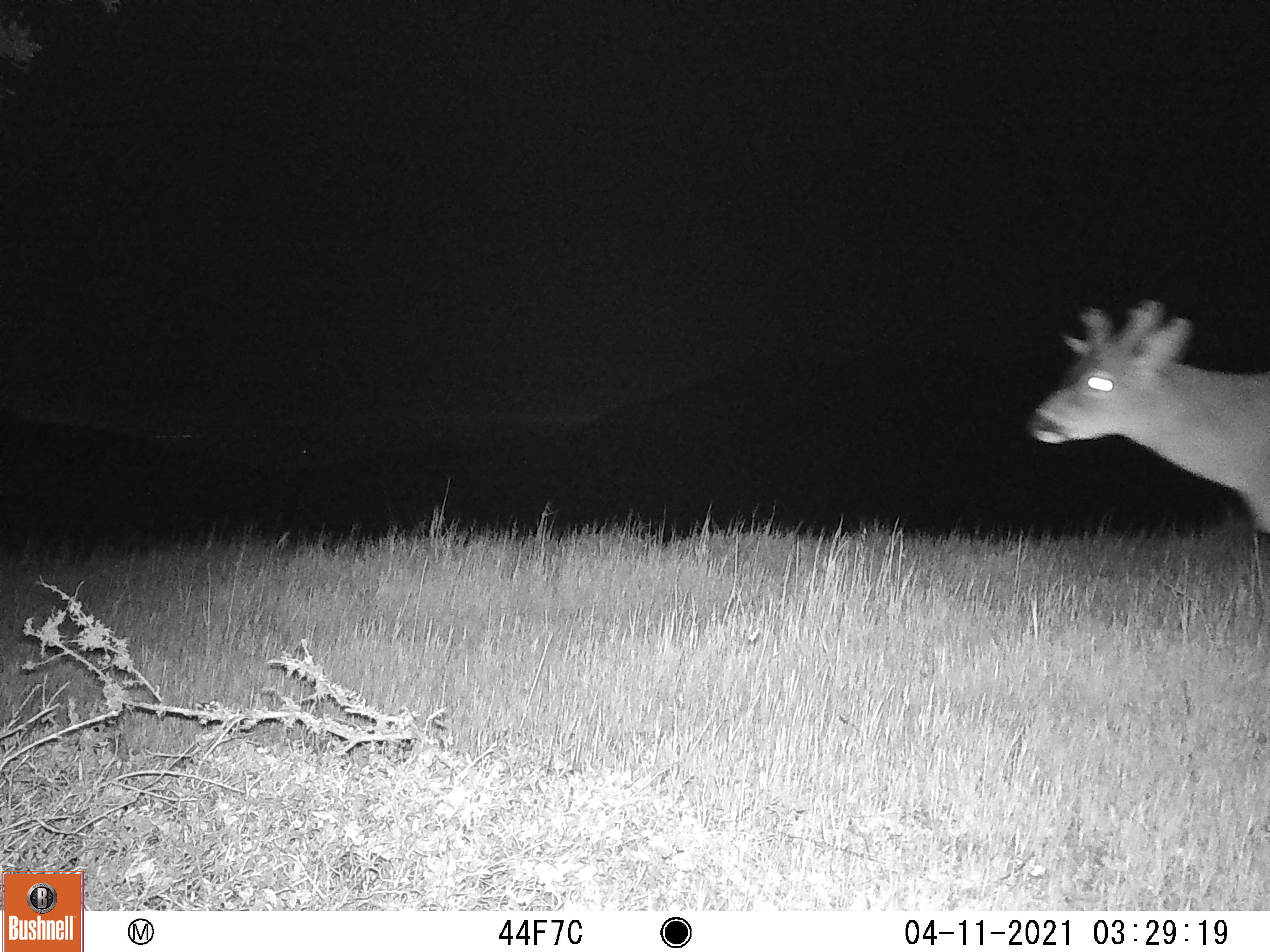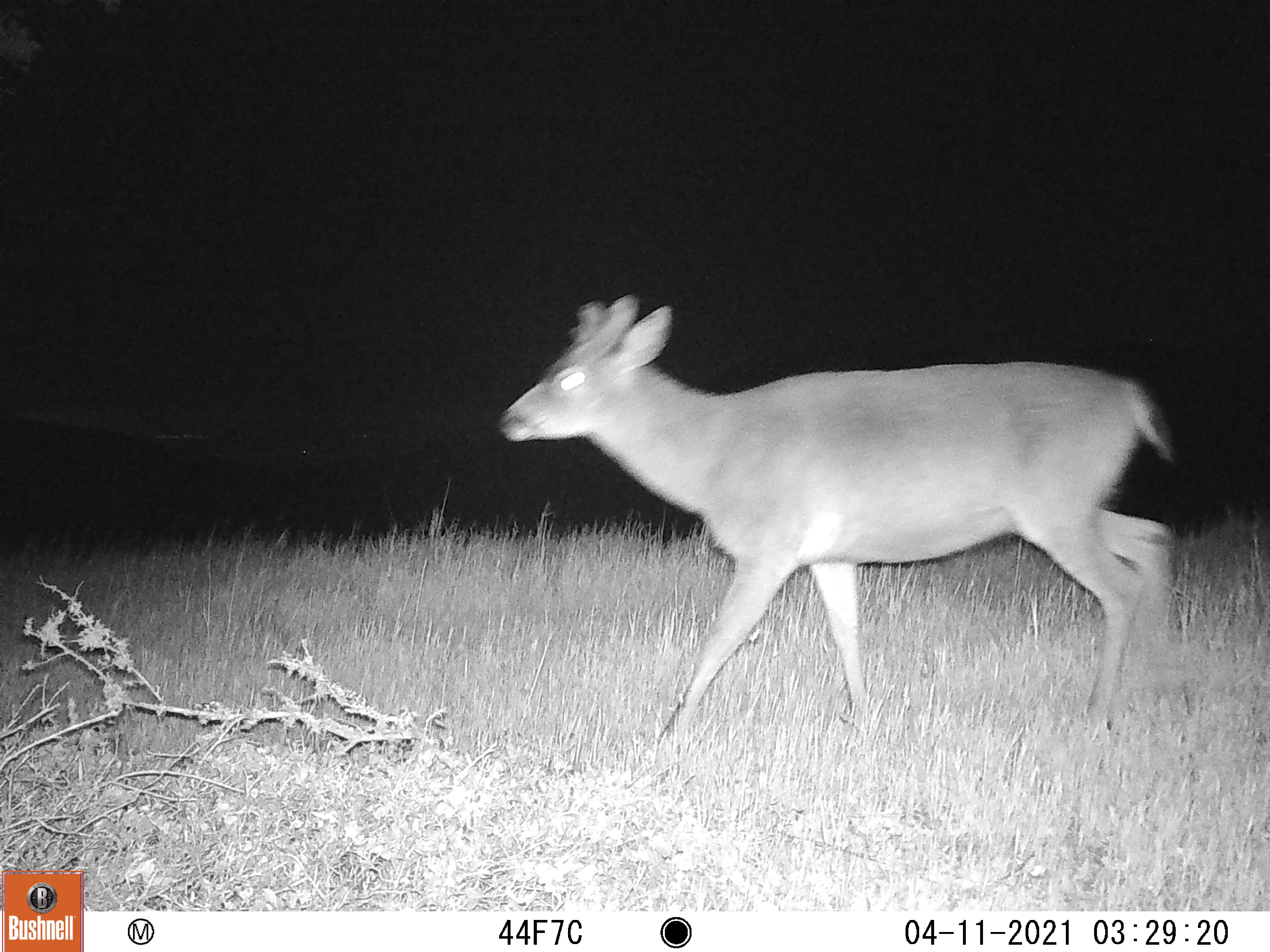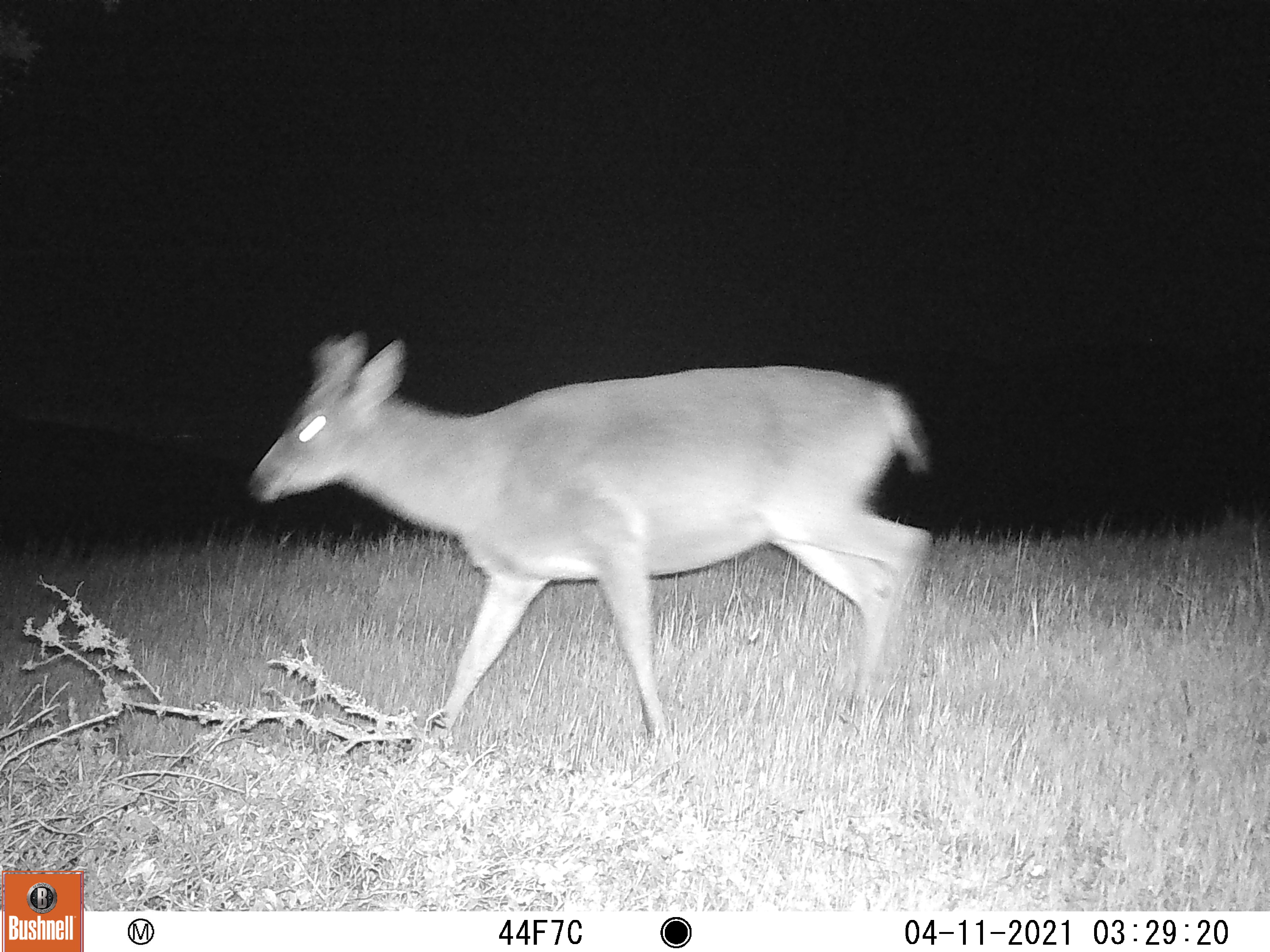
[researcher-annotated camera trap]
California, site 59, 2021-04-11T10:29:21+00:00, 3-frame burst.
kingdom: Animalia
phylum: Chordata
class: Mammalia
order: Artiodactyla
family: Cervidae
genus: Odocoileus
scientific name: Odocoileus hemionus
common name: mule deer